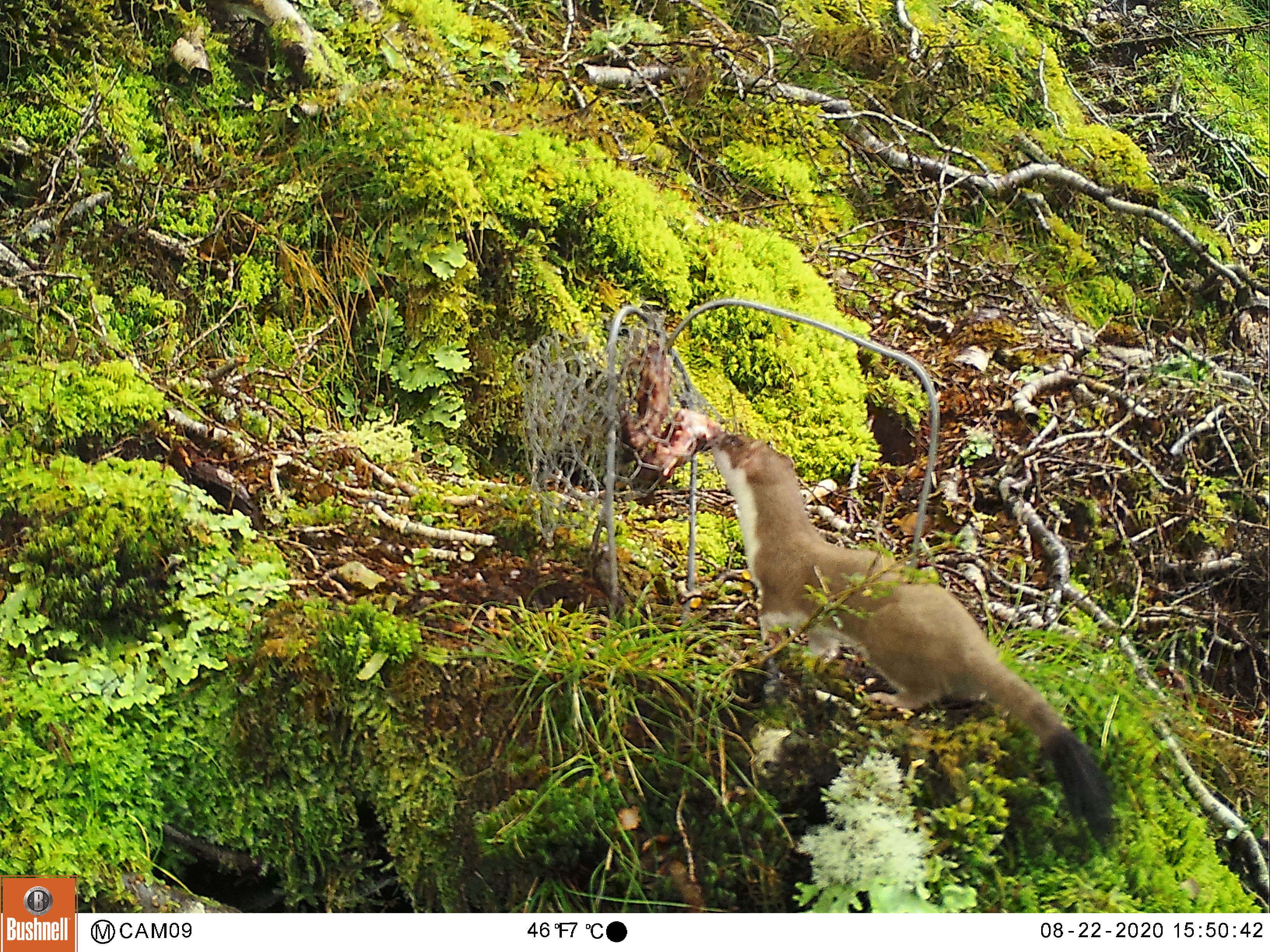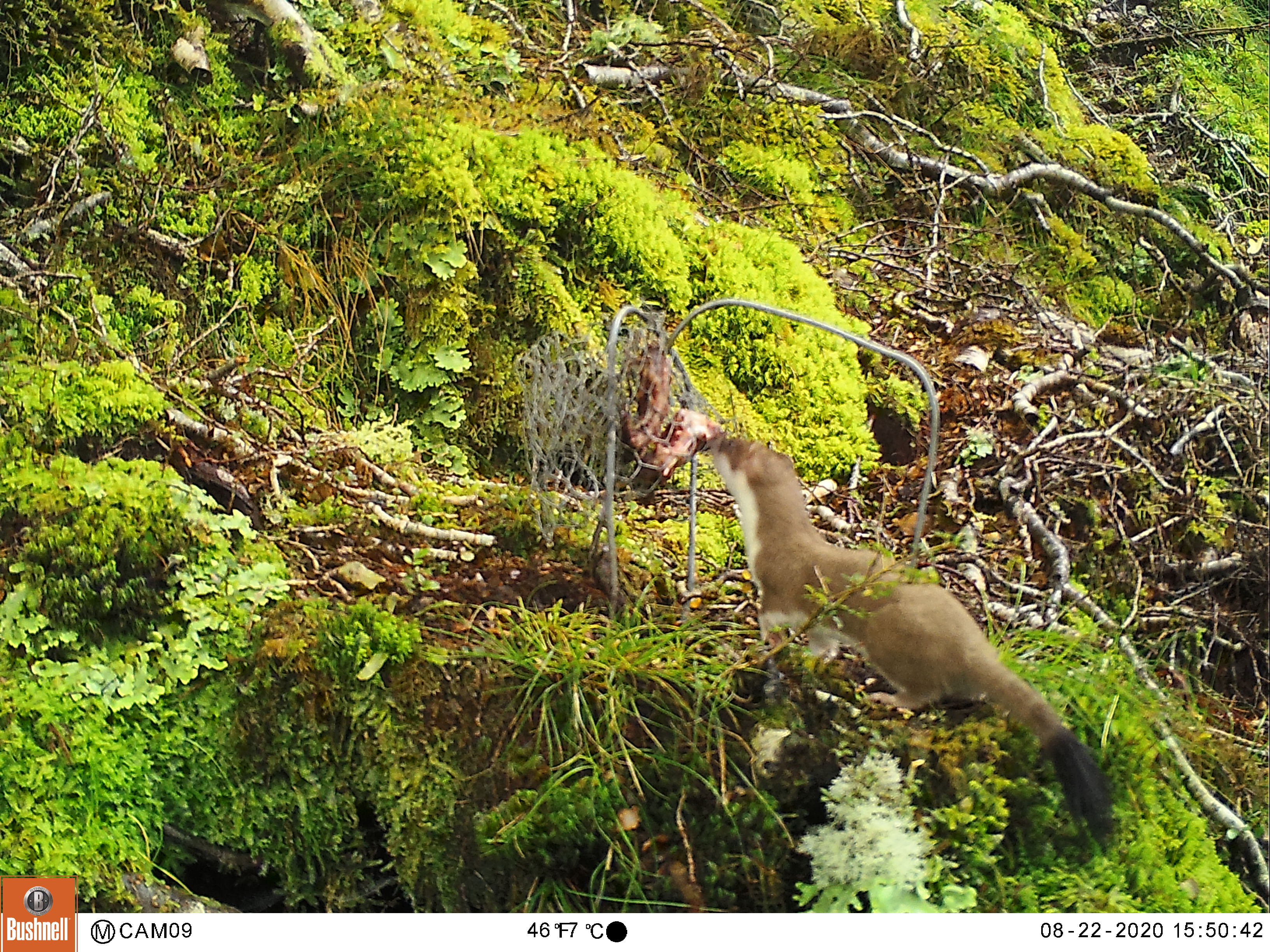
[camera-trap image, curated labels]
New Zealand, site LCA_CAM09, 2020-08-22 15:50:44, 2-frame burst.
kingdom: Animalia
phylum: Chordata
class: Mammalia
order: Carnivora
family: Mustelidae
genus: Mustela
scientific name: Mustela erminea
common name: stoat